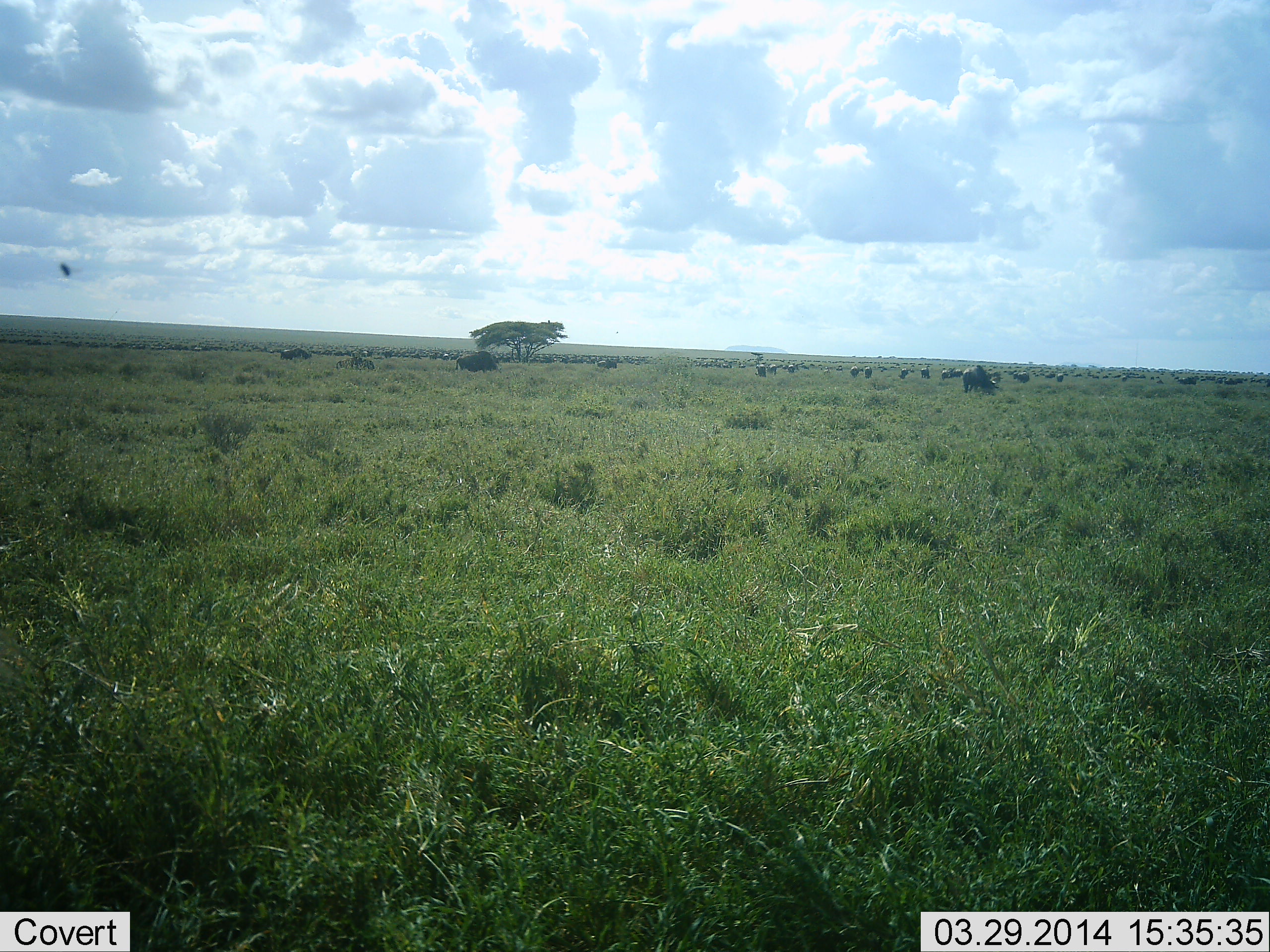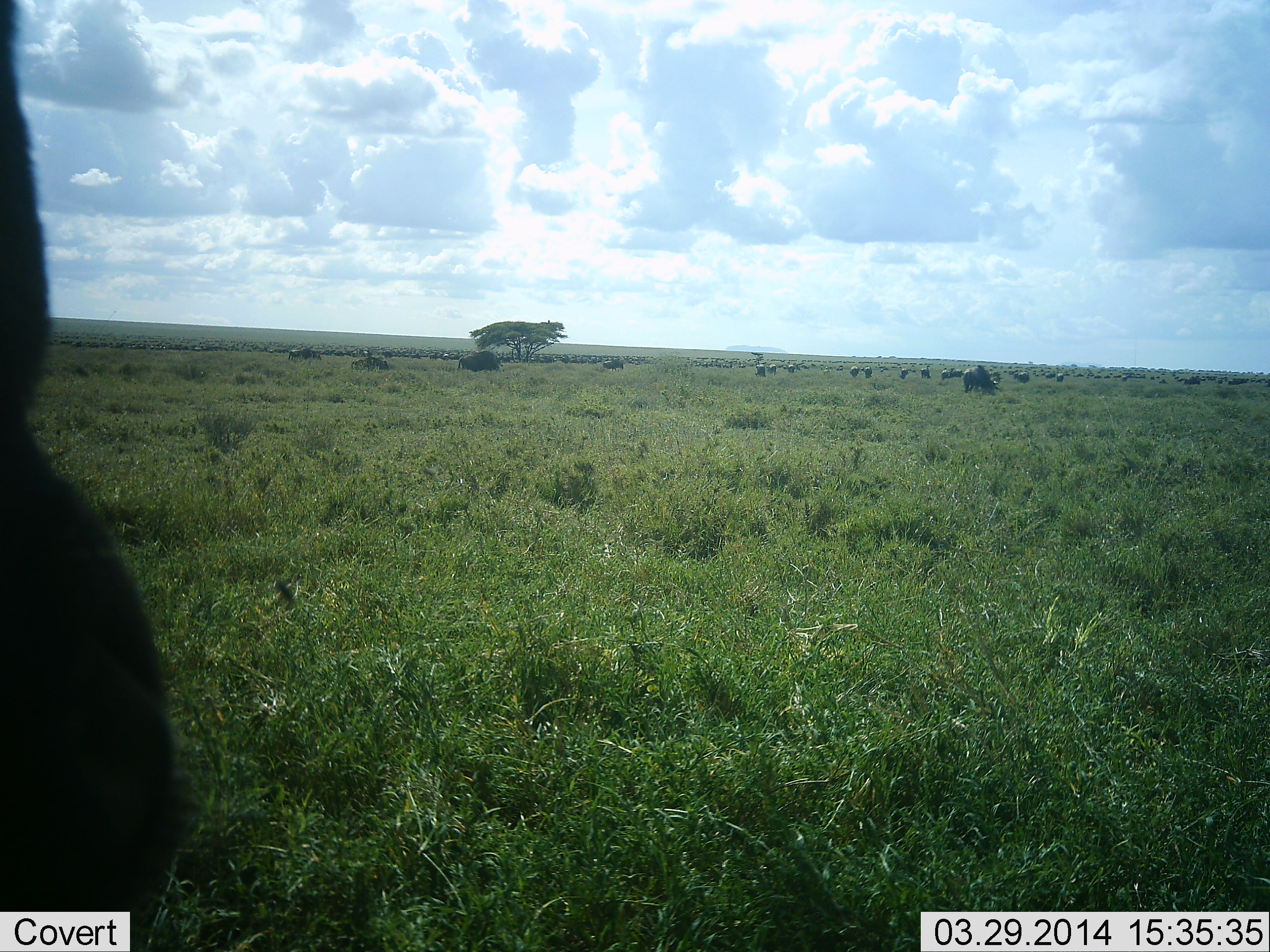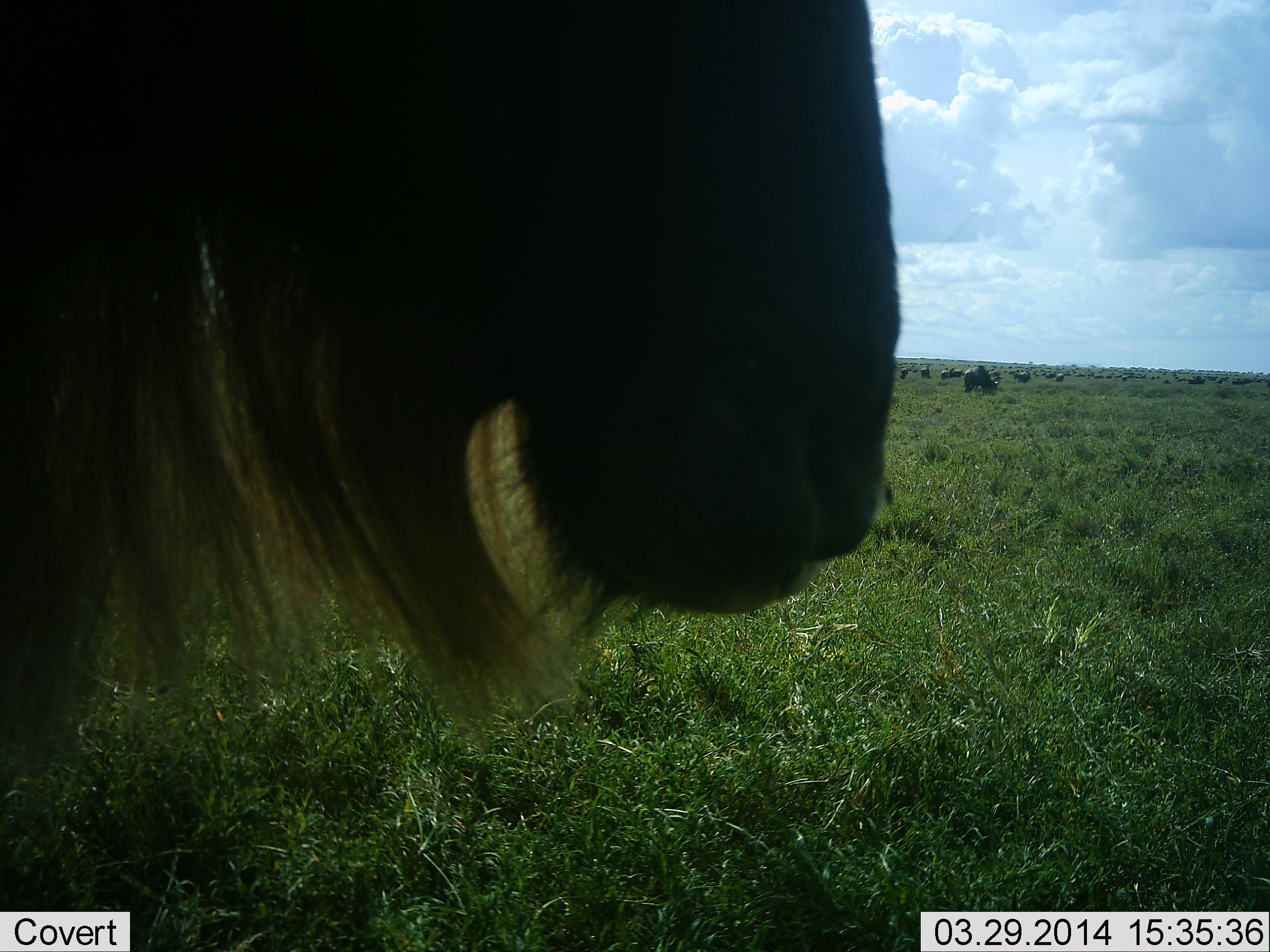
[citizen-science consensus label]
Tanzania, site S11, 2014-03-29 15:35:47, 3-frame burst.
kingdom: Animalia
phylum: Chordata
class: Mammalia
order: Artiodactyla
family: Bovidae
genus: Connochaetes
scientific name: Connochaetes taurinus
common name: blue wildebeest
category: wildebeest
Wildebeest (blue wildebeest) (Connochaetes taurinus), count 11-50. Behavior (volunteer vote fractions): standing 10%, resting 0%, moving 80%, interacting 0%. Young present (vote fraction): 0%. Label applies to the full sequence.